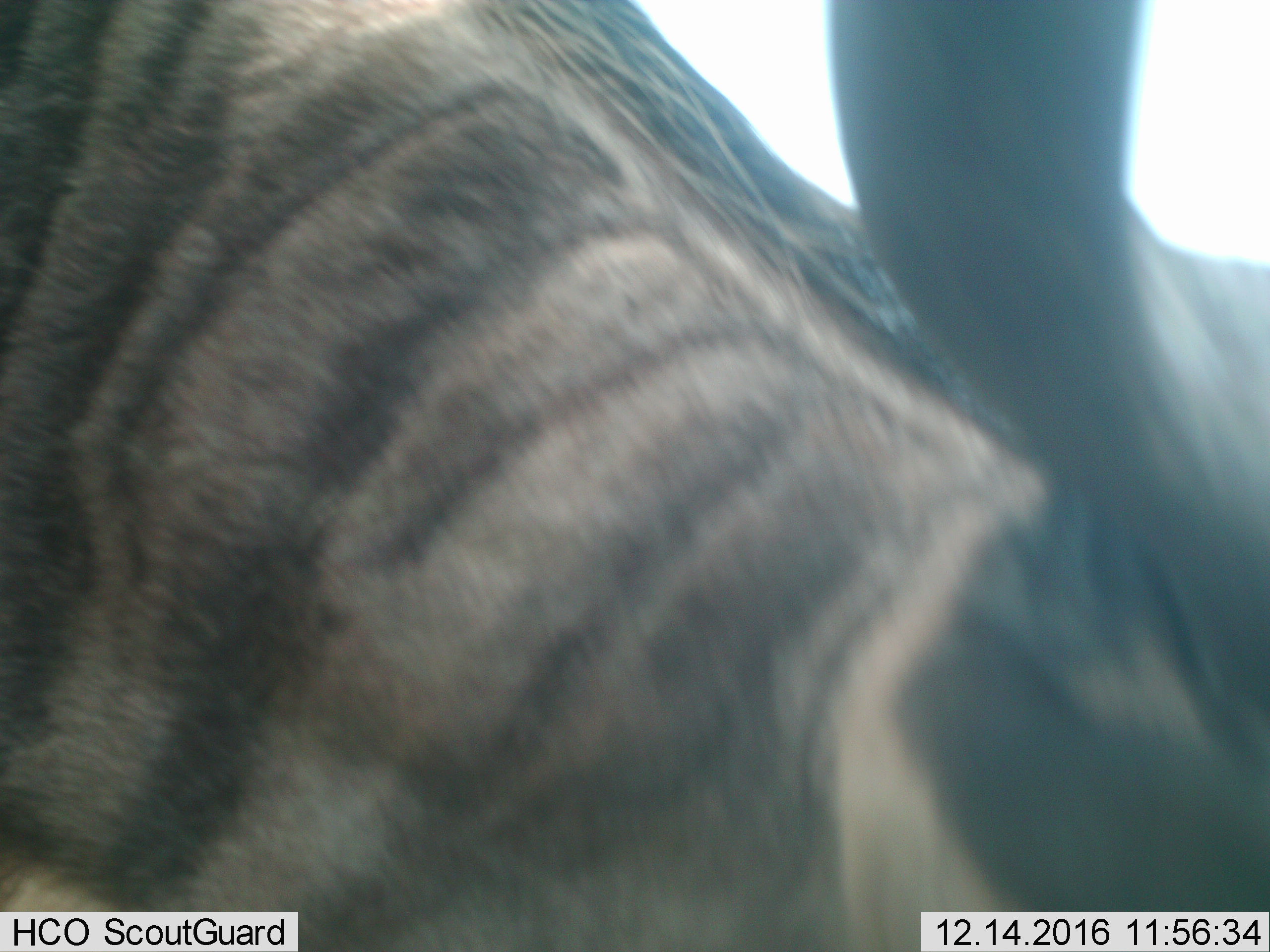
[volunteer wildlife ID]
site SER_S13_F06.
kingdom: Animalia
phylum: Chordata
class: Mammalia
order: Artiodactyla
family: Bovidae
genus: Connochaetes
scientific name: Connochaetes taurinus taurinus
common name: blue wildebeest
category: wildebeestblue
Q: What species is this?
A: Wildebeestblue (blue wildebeest) (Connochaetes taurinus taurinus).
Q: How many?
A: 1.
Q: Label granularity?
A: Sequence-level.